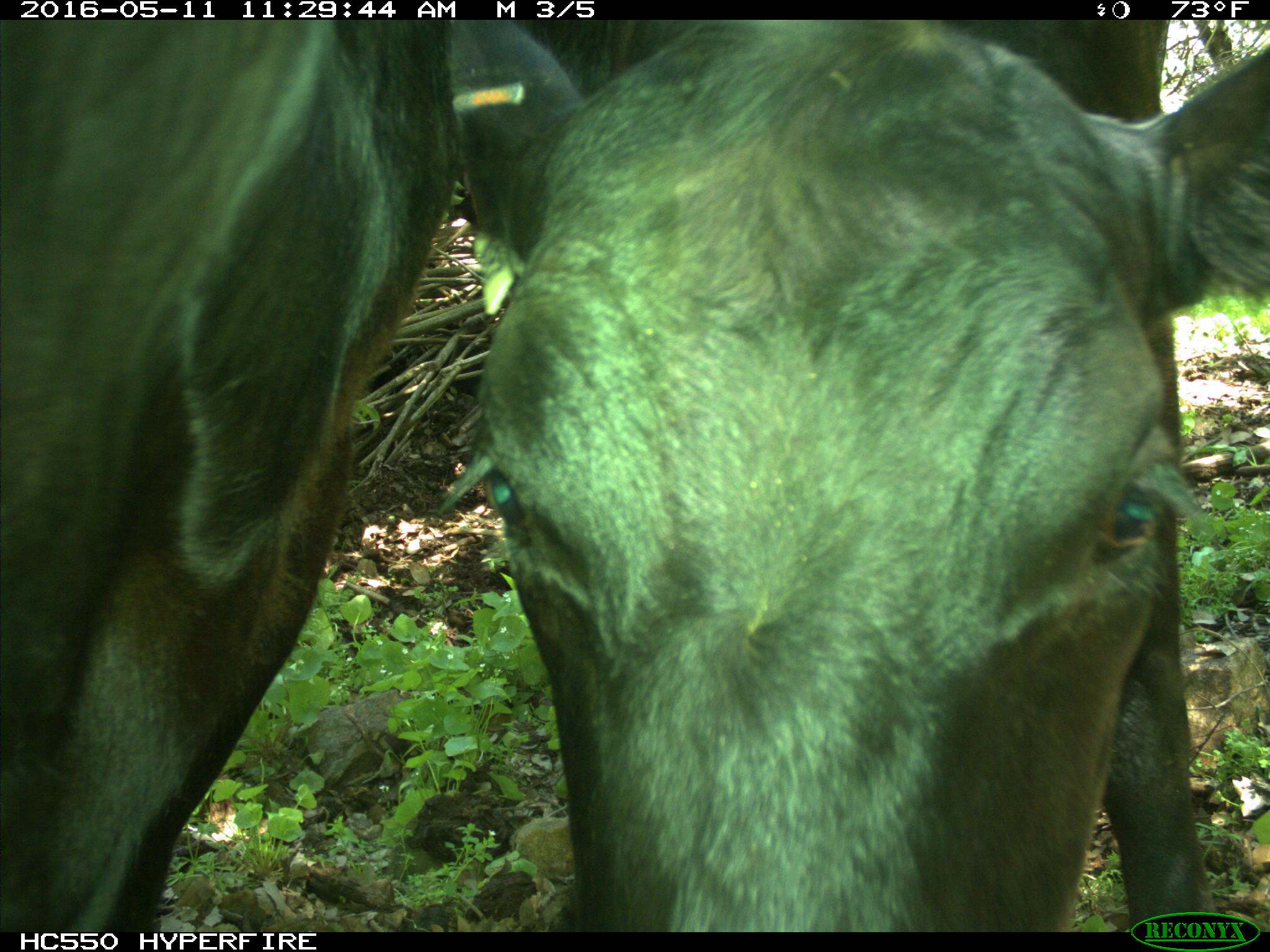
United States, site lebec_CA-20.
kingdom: Animalia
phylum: Chordata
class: Mammalia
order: Artiodactyla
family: Bovidae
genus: Bos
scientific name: Bos taurus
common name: domestic cow